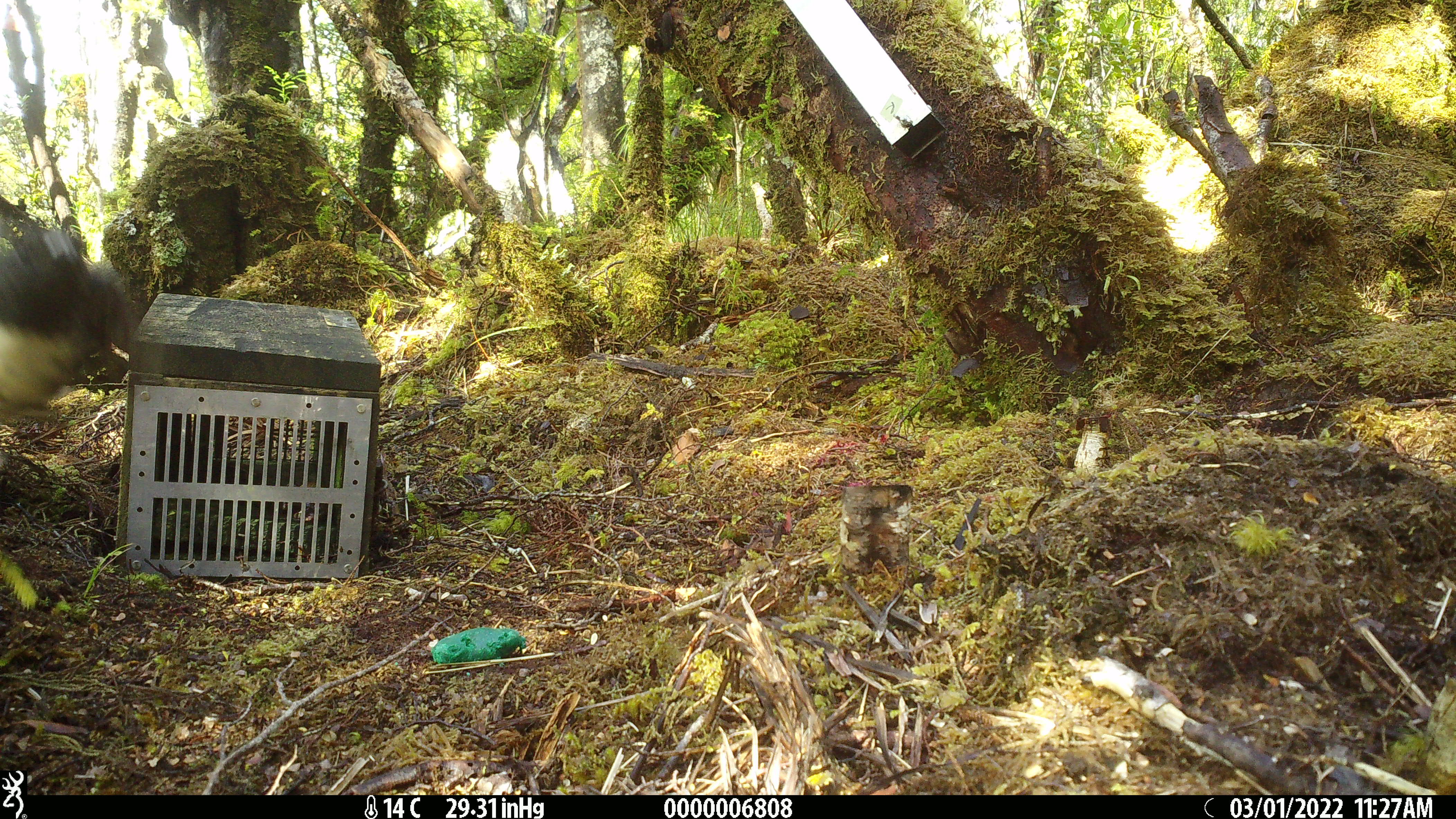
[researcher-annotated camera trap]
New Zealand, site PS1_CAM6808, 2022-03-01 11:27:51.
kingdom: Animalia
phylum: Chordata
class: Aves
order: Passeriformes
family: Petroicidae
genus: Petroica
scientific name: Petroica australis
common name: new zealand robin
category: robin